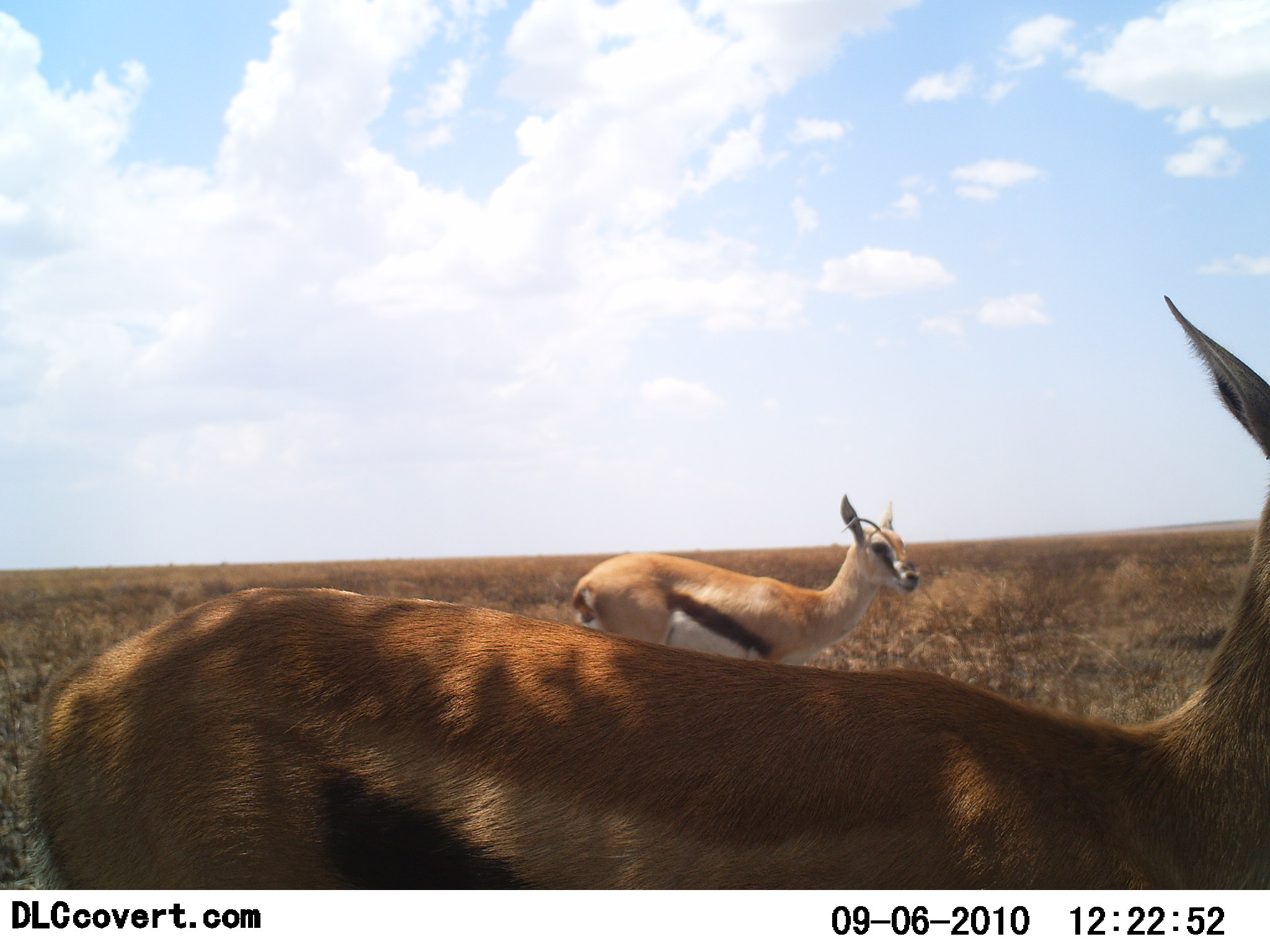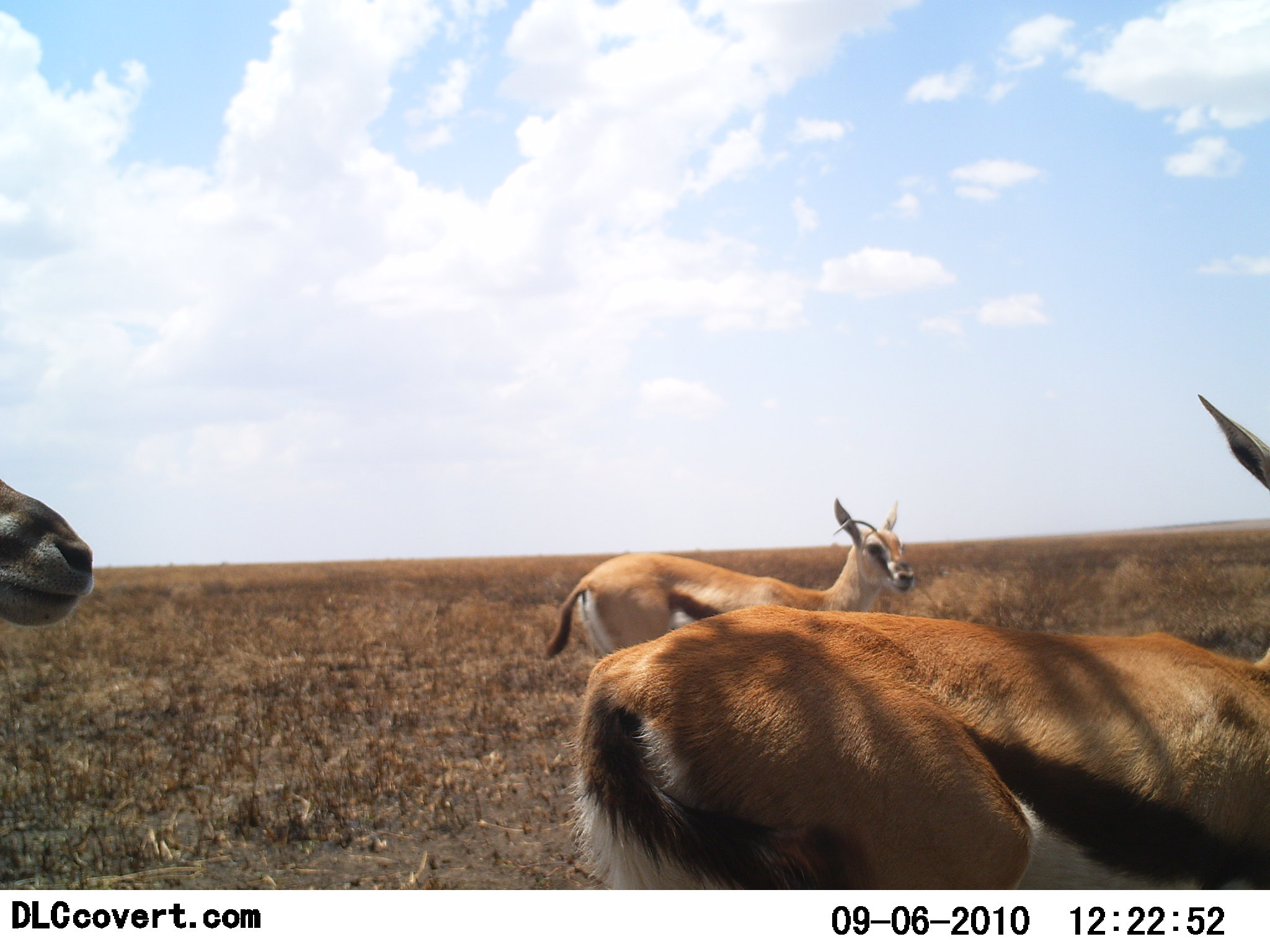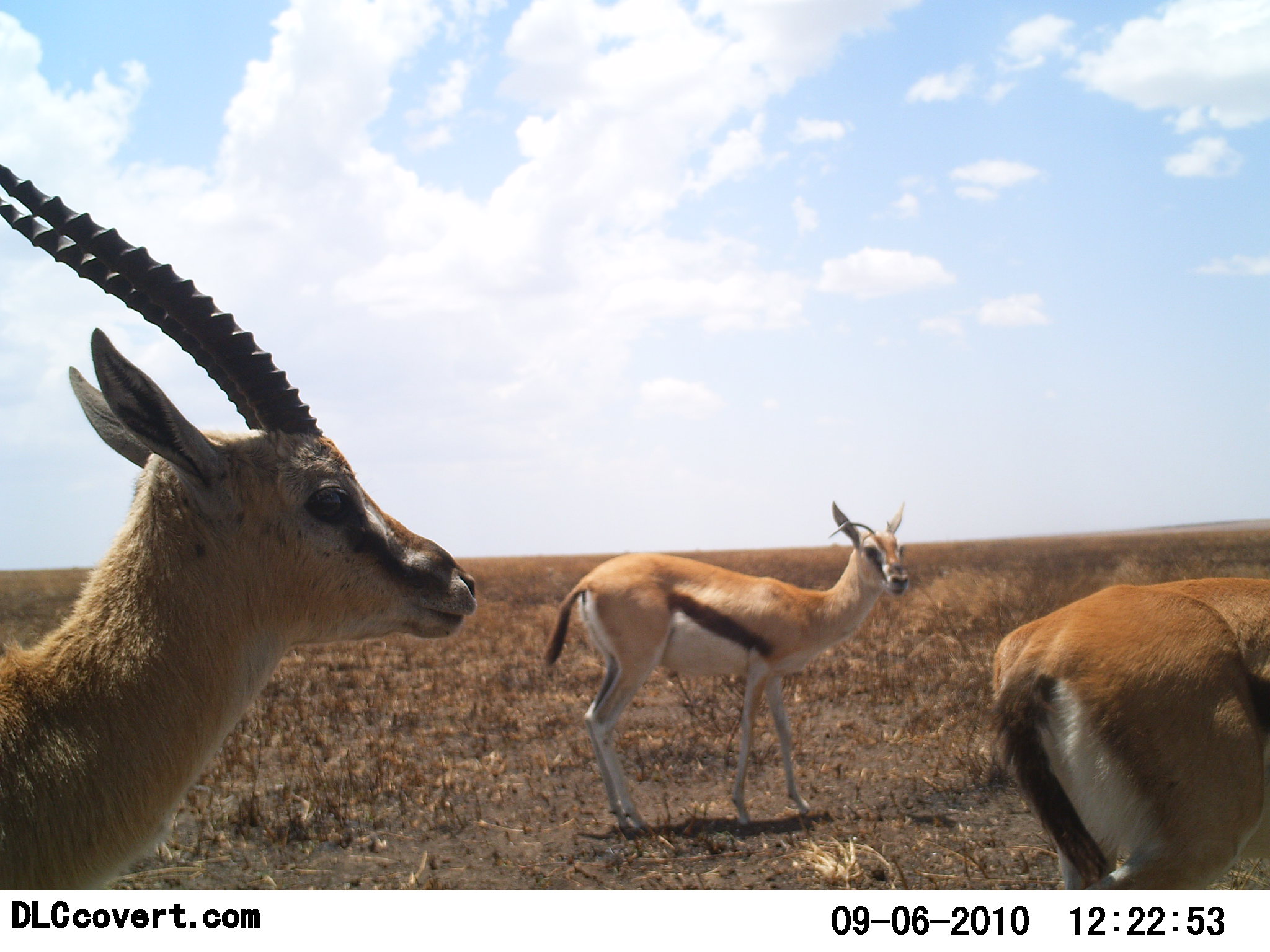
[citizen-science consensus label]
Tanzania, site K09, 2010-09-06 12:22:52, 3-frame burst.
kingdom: Animalia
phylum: Chordata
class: Mammalia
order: Artiodactyla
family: Bovidae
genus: Eudorcas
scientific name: Eudorcas thomsonii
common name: thomson's gazelle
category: gazellethomsons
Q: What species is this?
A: Gazellethomsons (thomson's gazelle) (Eudorcas thomsonii).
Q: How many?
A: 3.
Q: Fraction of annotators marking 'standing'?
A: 40%.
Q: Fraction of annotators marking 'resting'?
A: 0%.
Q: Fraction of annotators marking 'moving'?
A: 100%.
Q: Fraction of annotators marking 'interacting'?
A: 0%.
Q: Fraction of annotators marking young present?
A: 20%.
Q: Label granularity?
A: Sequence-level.